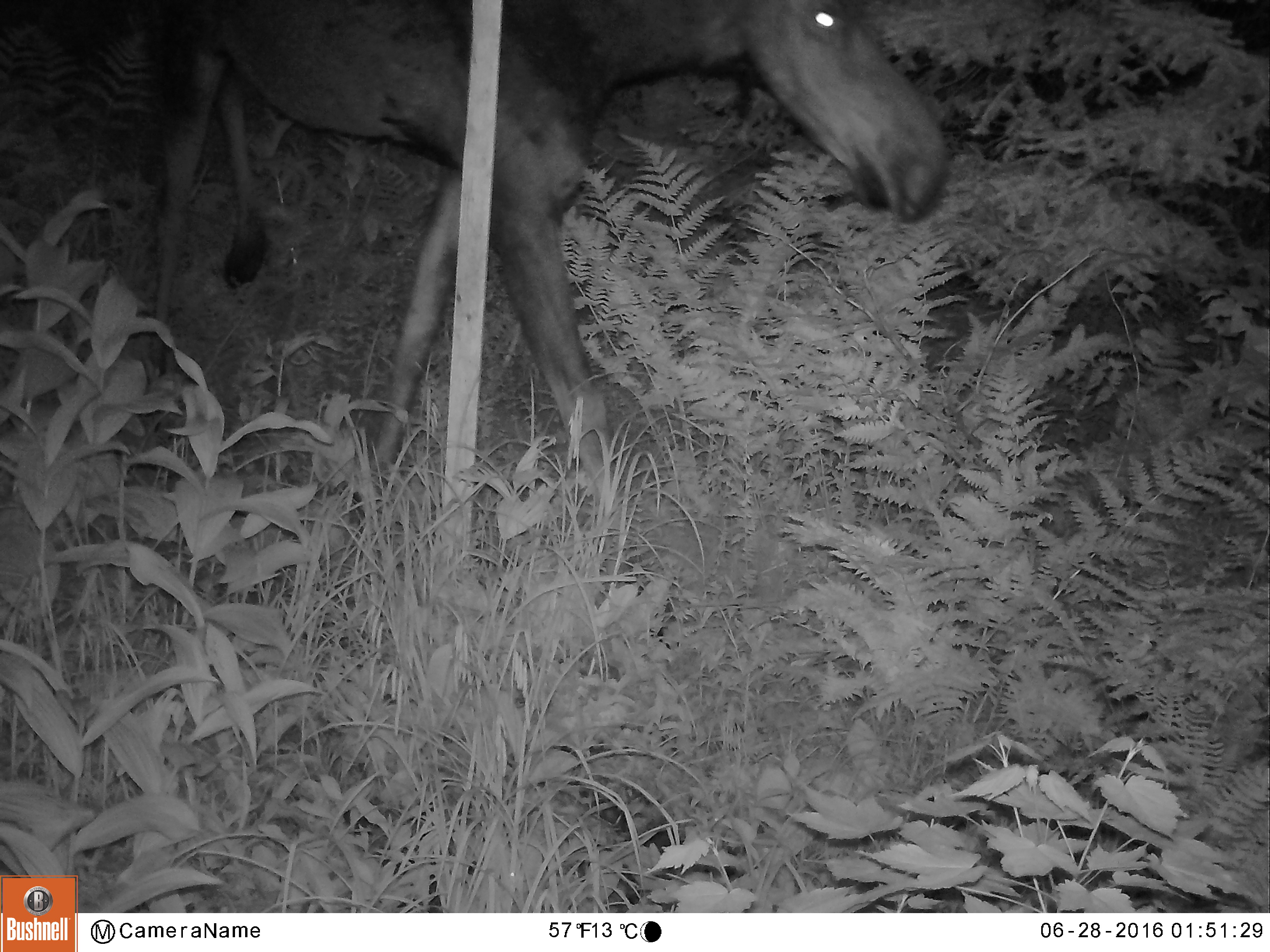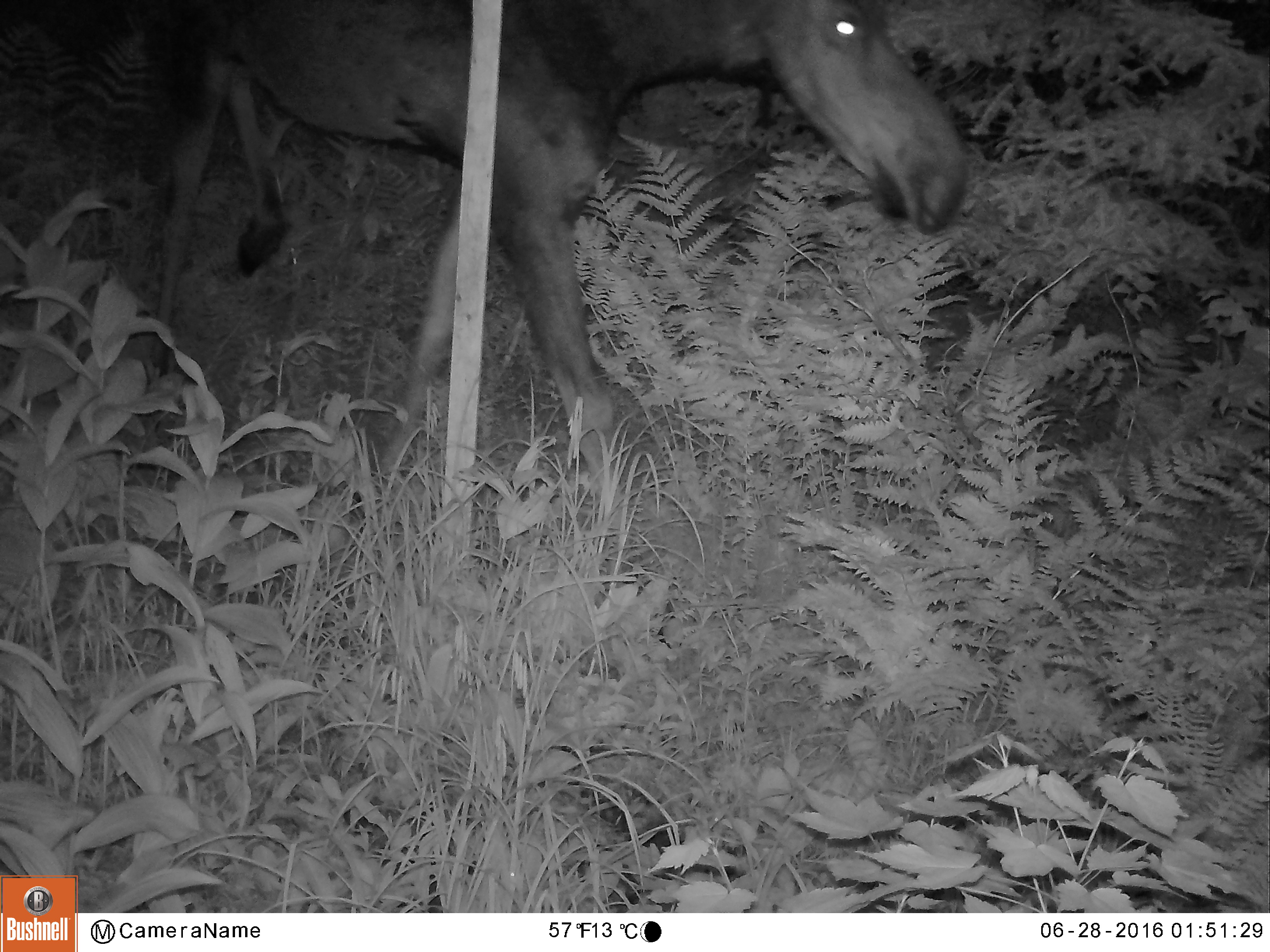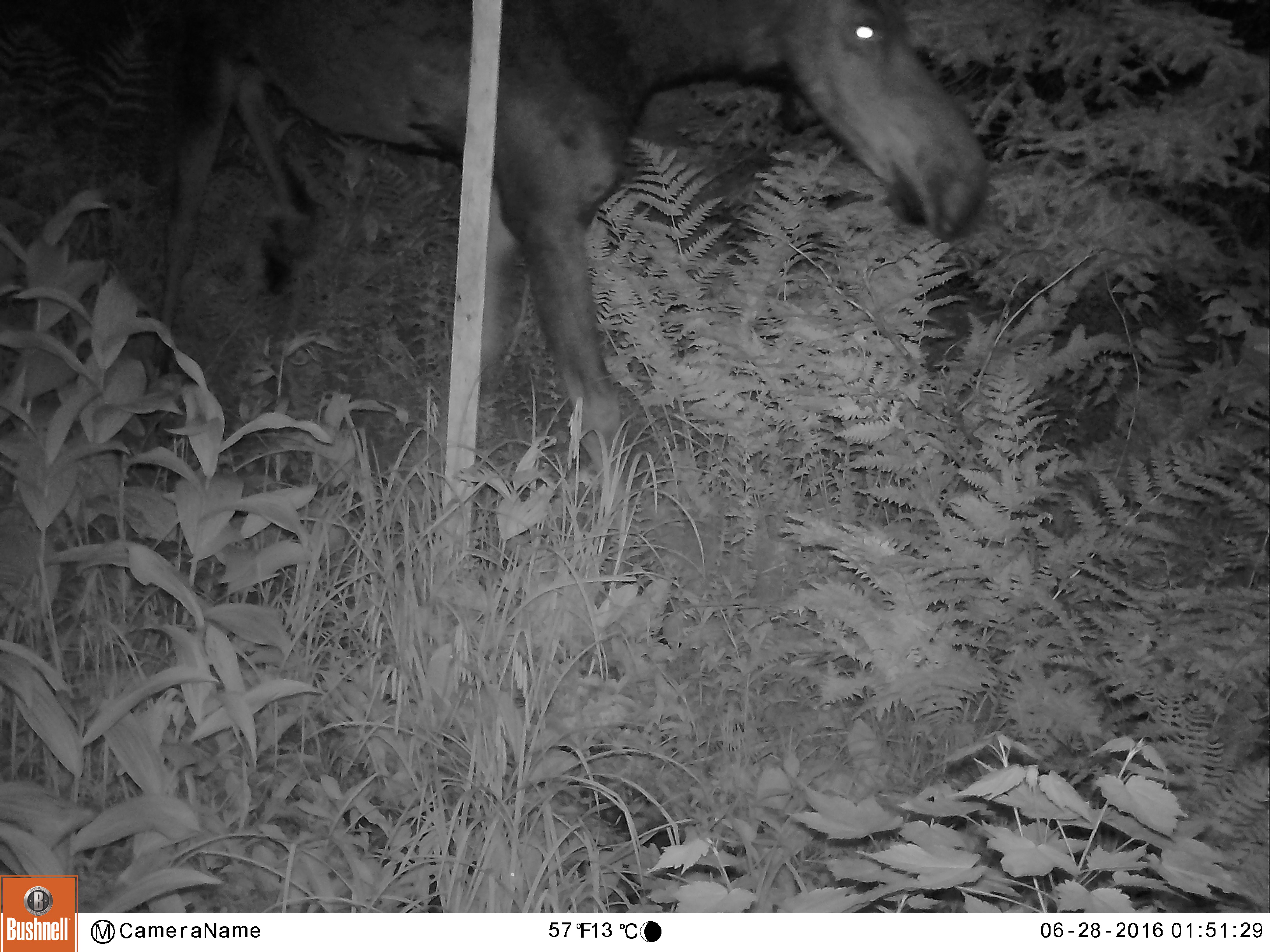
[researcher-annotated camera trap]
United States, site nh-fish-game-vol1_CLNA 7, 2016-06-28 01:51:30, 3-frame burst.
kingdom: Animalia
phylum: Chordata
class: Mammalia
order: Artiodactyla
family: Cervidae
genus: Alces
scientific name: Alces alces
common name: moose